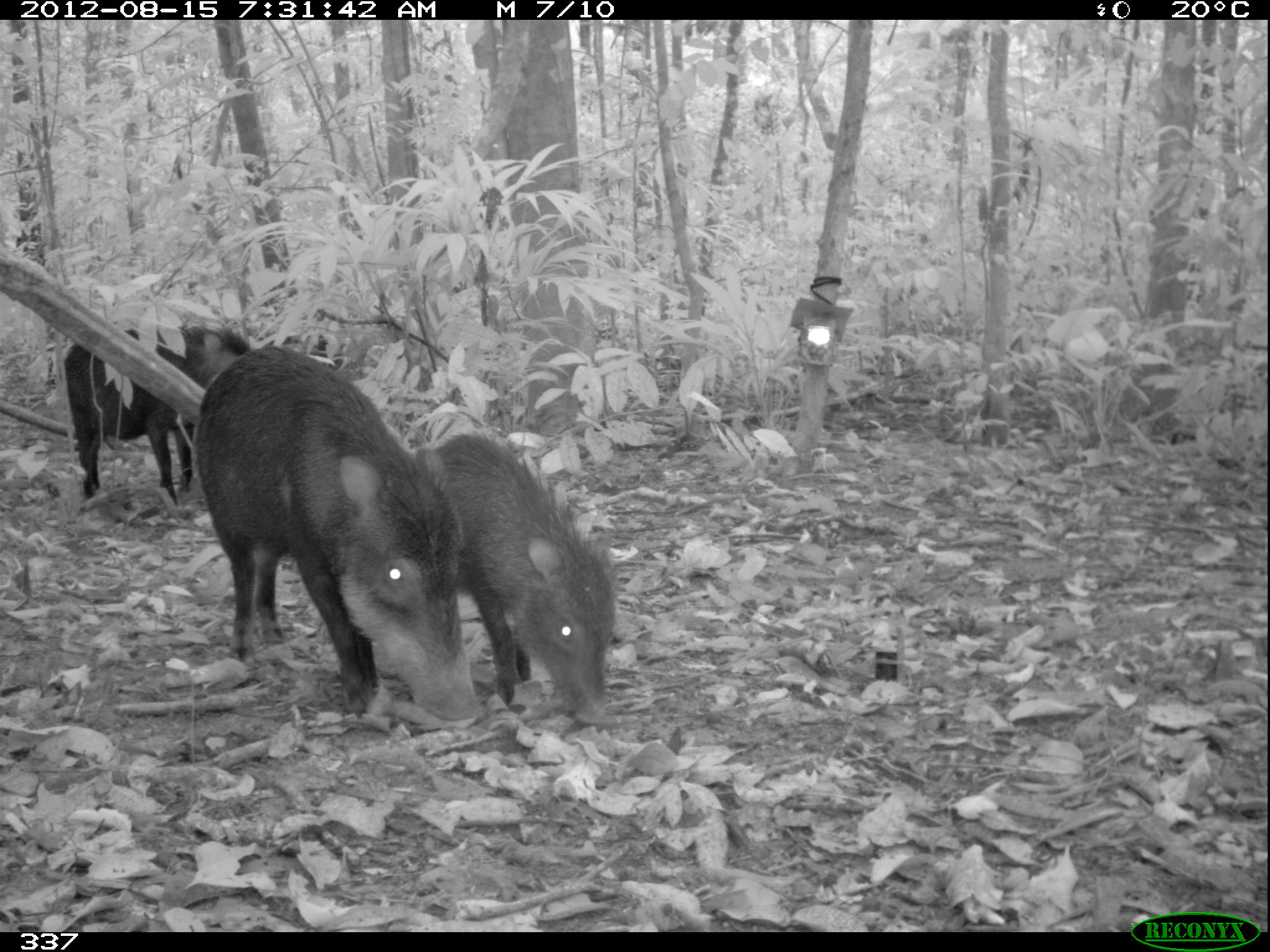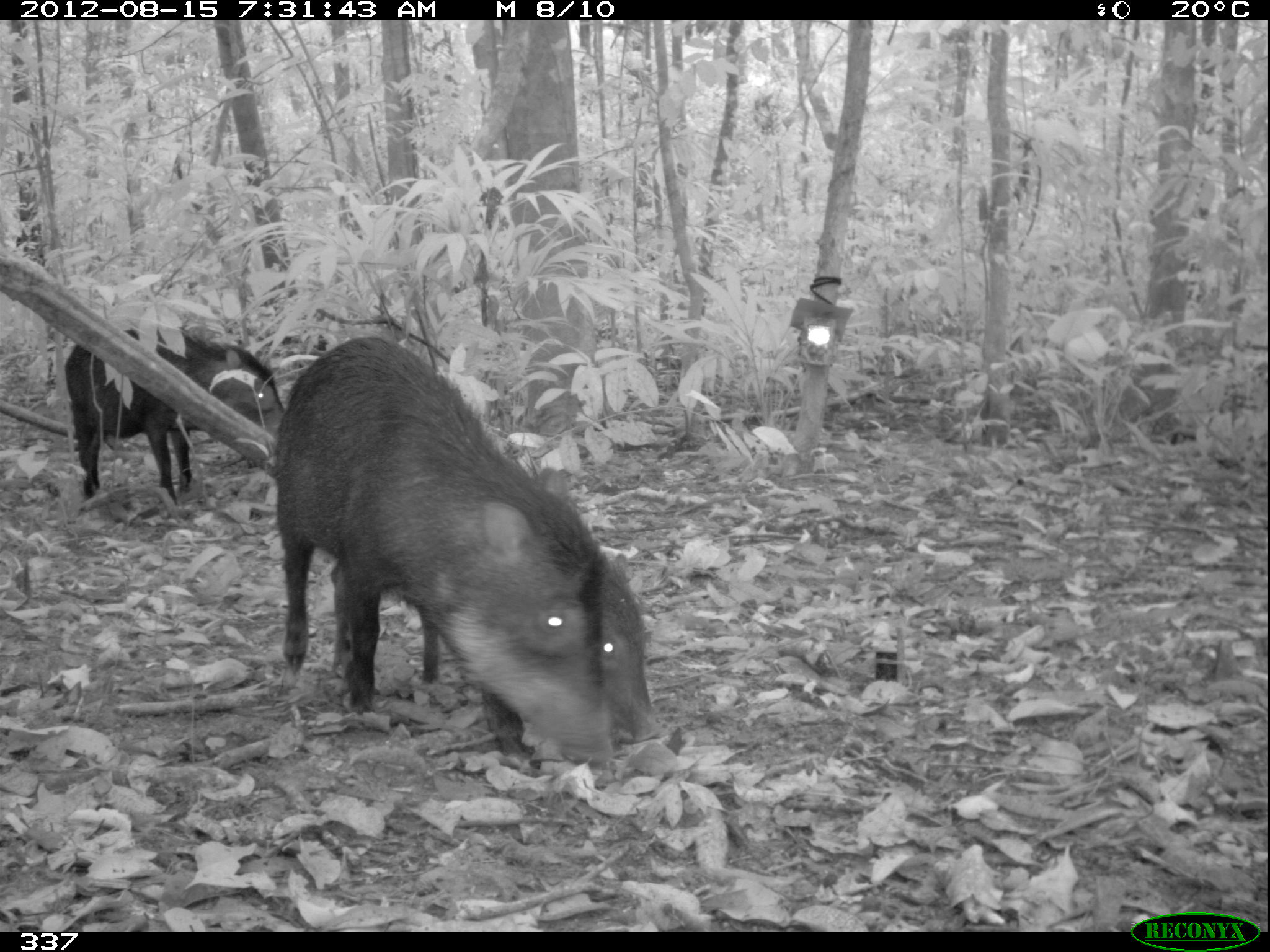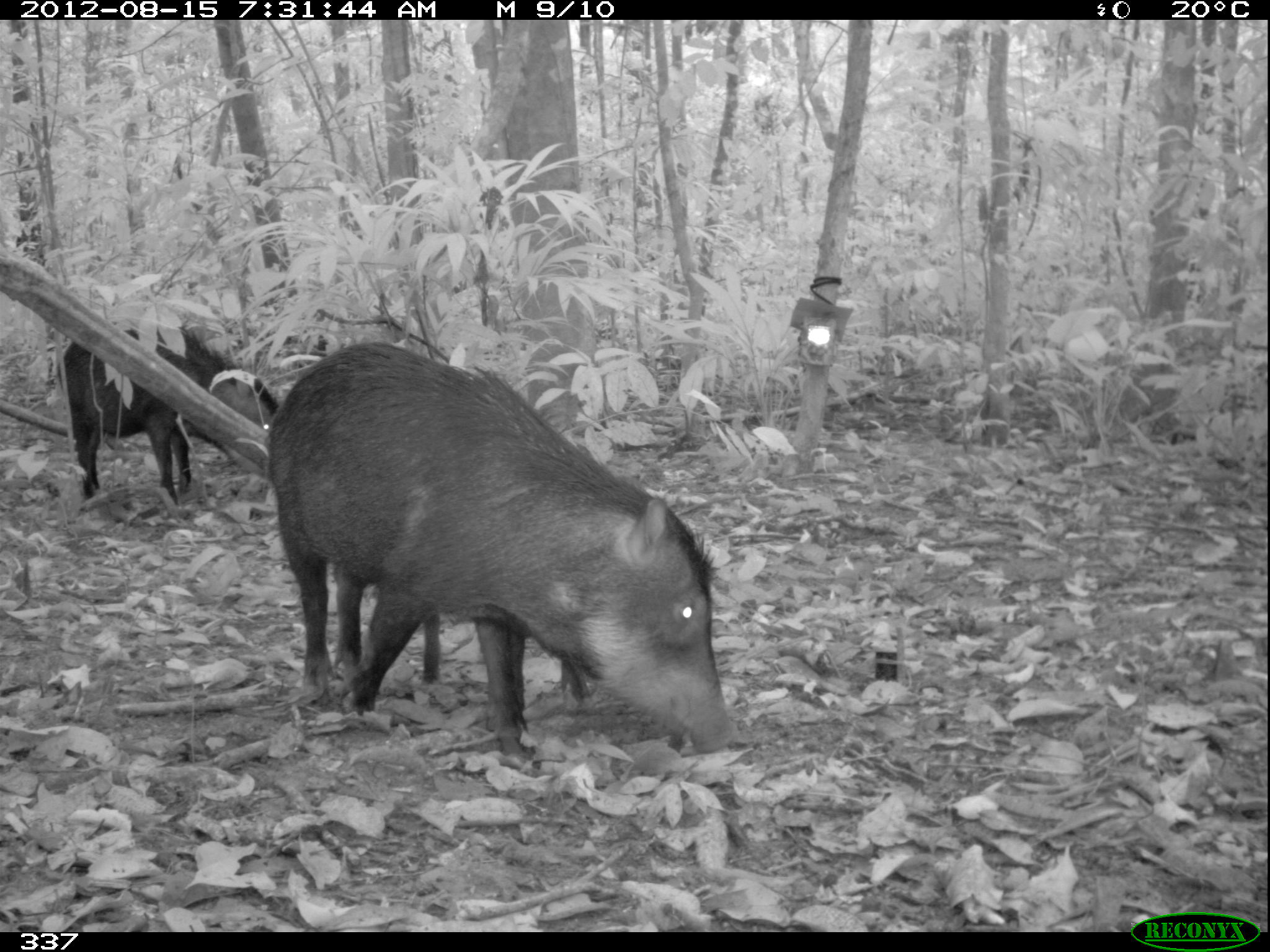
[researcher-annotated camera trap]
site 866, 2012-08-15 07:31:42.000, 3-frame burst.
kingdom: Animalia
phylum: Chordata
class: Mammalia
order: Artiodactyla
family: Tayassuidae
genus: Tayassu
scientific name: Tayassu pecari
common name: white-lipped peccary